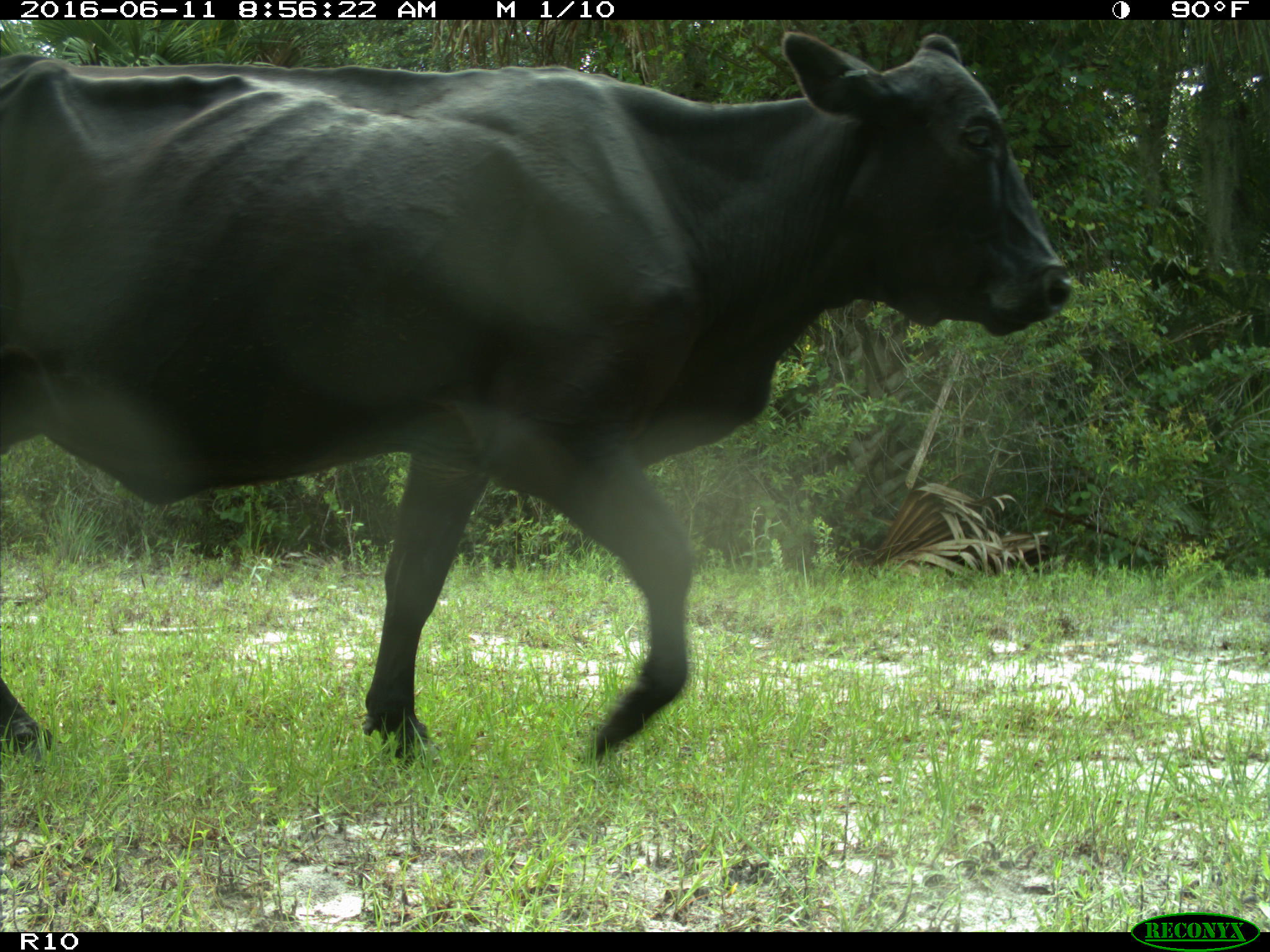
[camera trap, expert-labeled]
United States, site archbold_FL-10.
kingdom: Animalia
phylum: Chordata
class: Mammalia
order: Artiodactyla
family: Bovidae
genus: Bos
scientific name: Bos taurus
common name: domestic cow